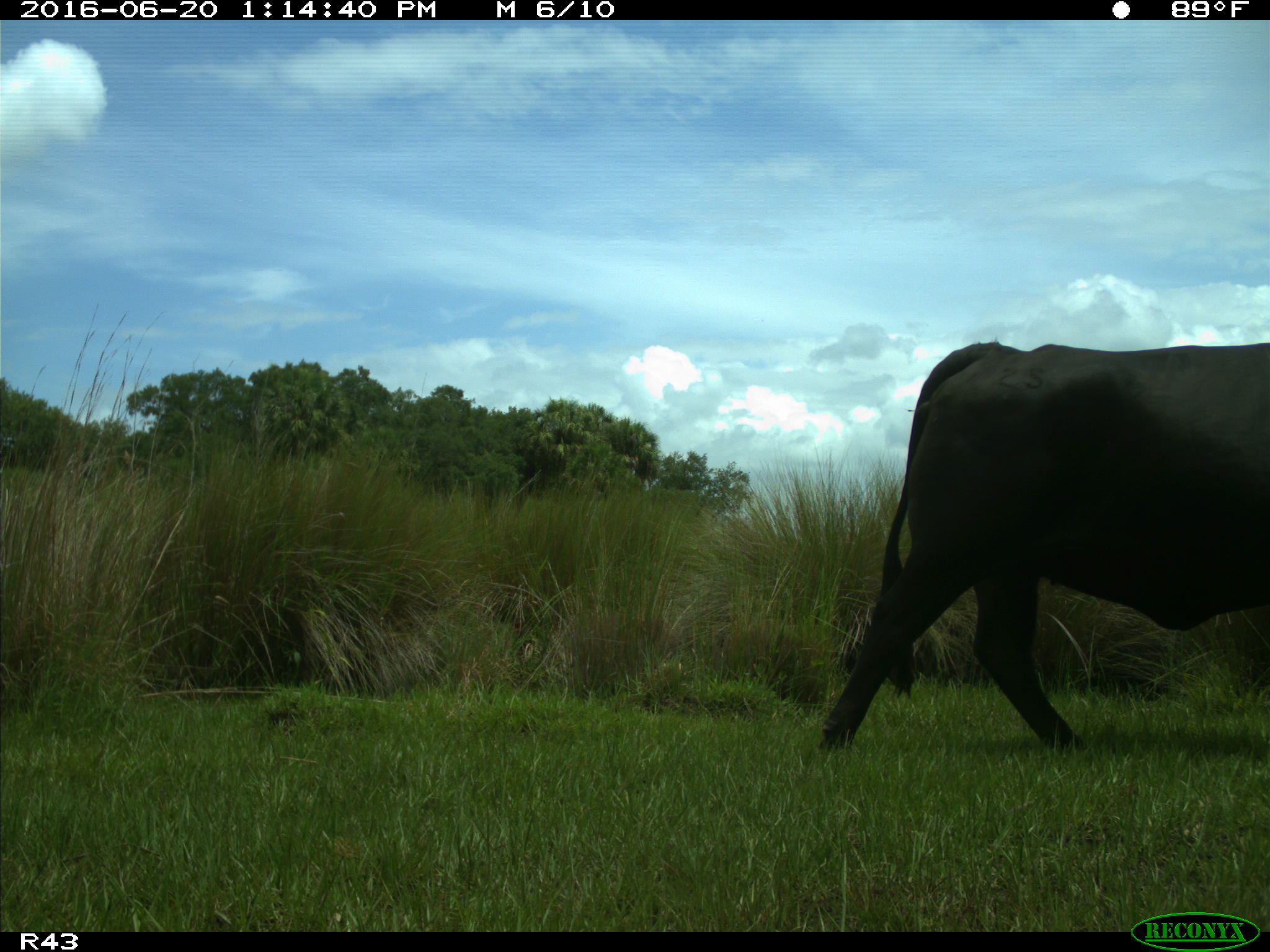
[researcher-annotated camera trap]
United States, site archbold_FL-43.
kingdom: Animalia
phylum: Chordata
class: Mammalia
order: Artiodactyla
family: Bovidae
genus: Bos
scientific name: Bos taurus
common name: domestic cow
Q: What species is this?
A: Bos taurus (domestic cow).